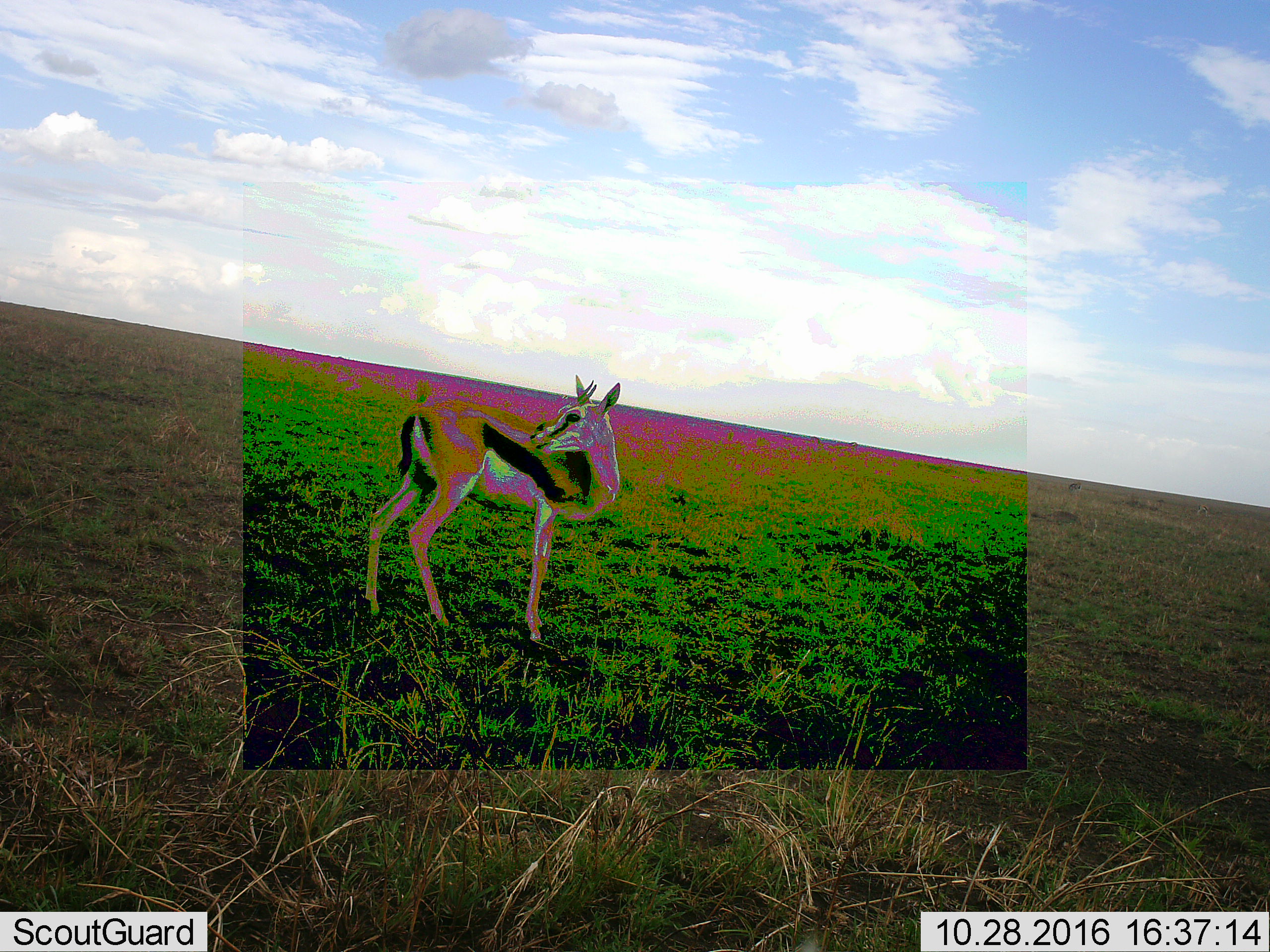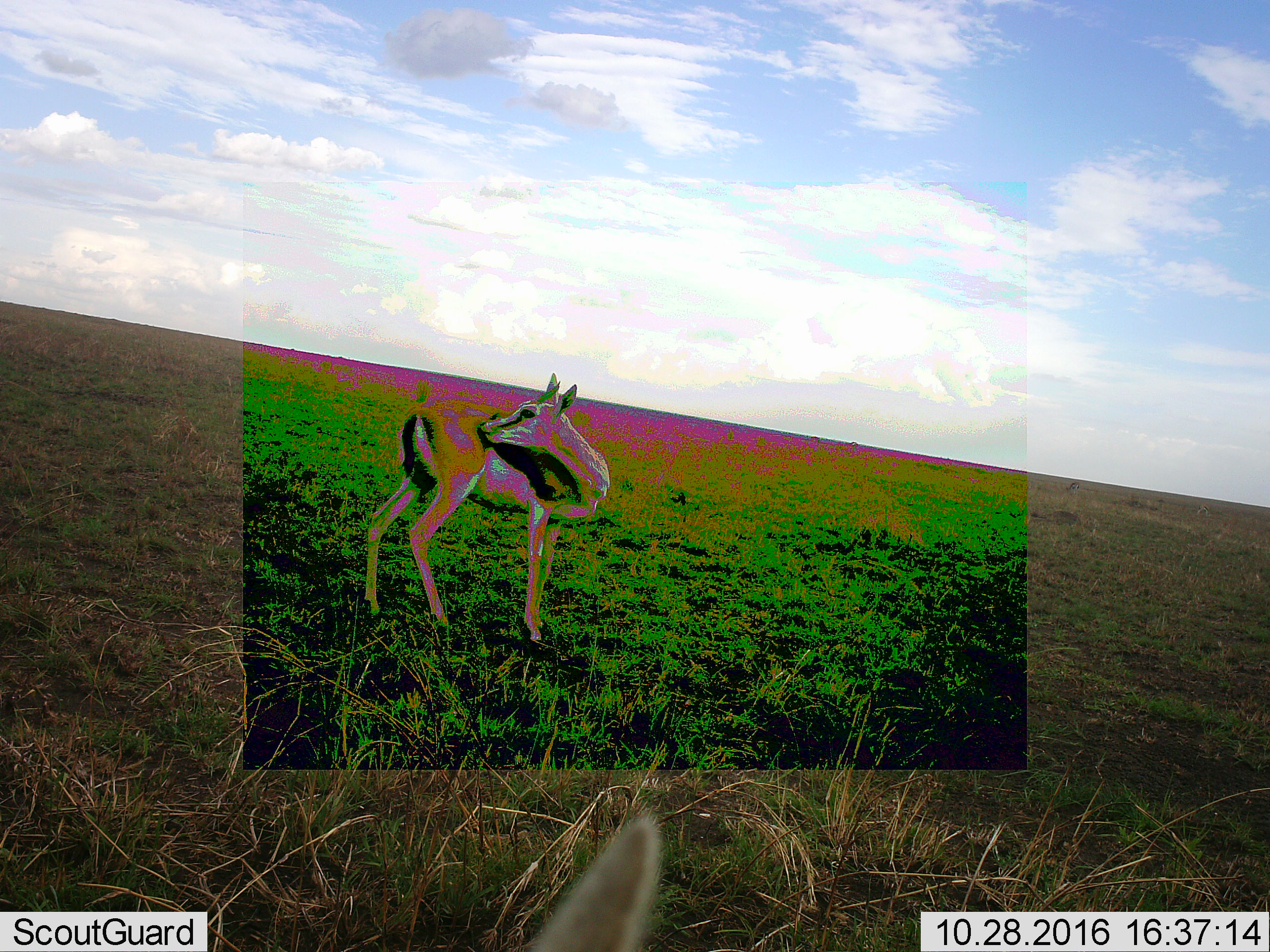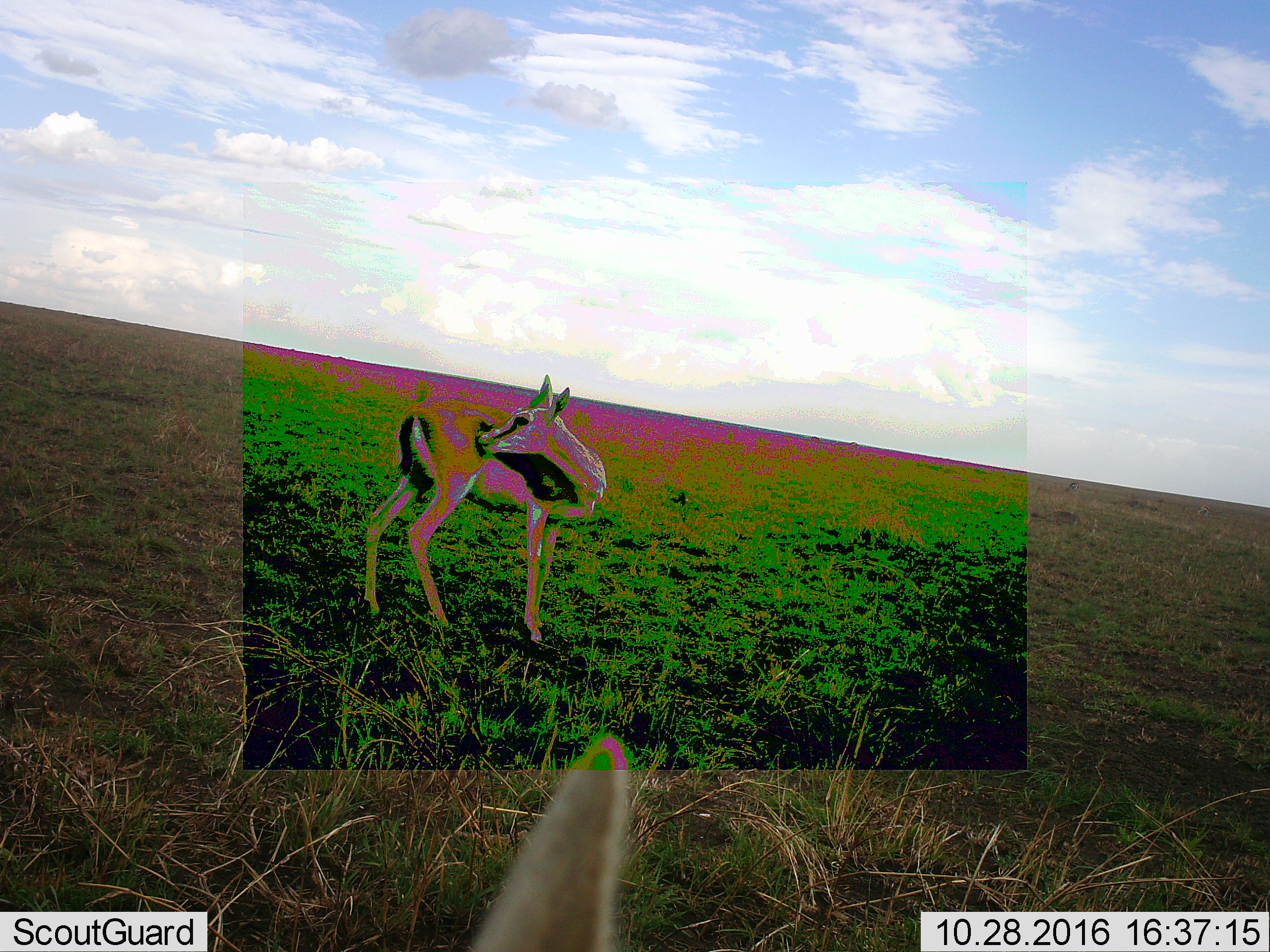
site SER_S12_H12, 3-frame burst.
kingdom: Animalia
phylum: Chordata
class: Mammalia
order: Artiodactyla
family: Bovidae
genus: Eudorcas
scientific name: Eudorcas thomsonii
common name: thomson's gazelle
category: gazellethomsons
Gazellethomsons (thomson's gazelle) (Eudorcas thomsonii), count 2. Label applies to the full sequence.